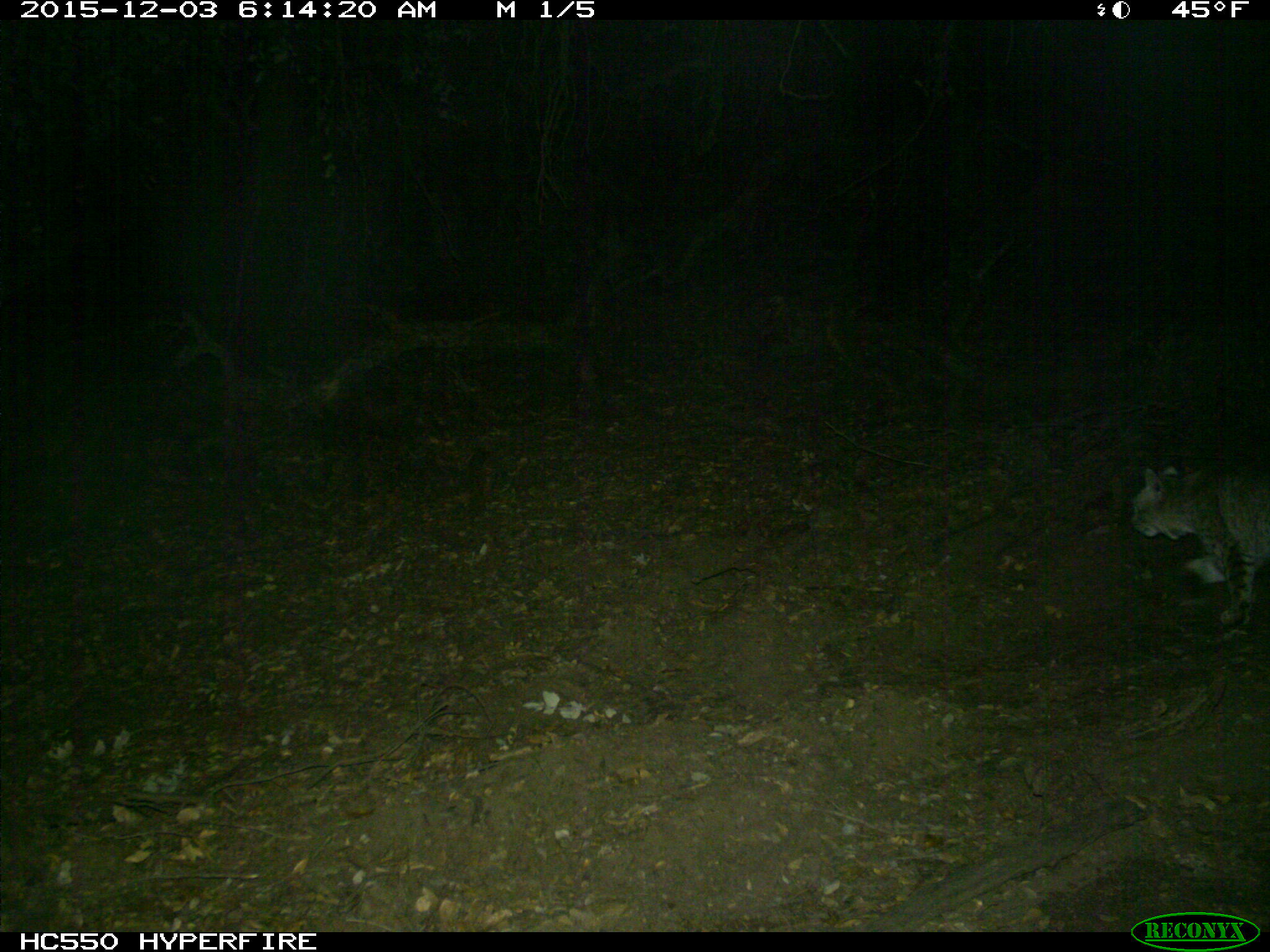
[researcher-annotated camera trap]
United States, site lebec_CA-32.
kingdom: Animalia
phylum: Chordata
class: Mammalia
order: Carnivora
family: Felidae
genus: Lynx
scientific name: Lynx rufus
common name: bobcat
Lynx rufus (bobcat).